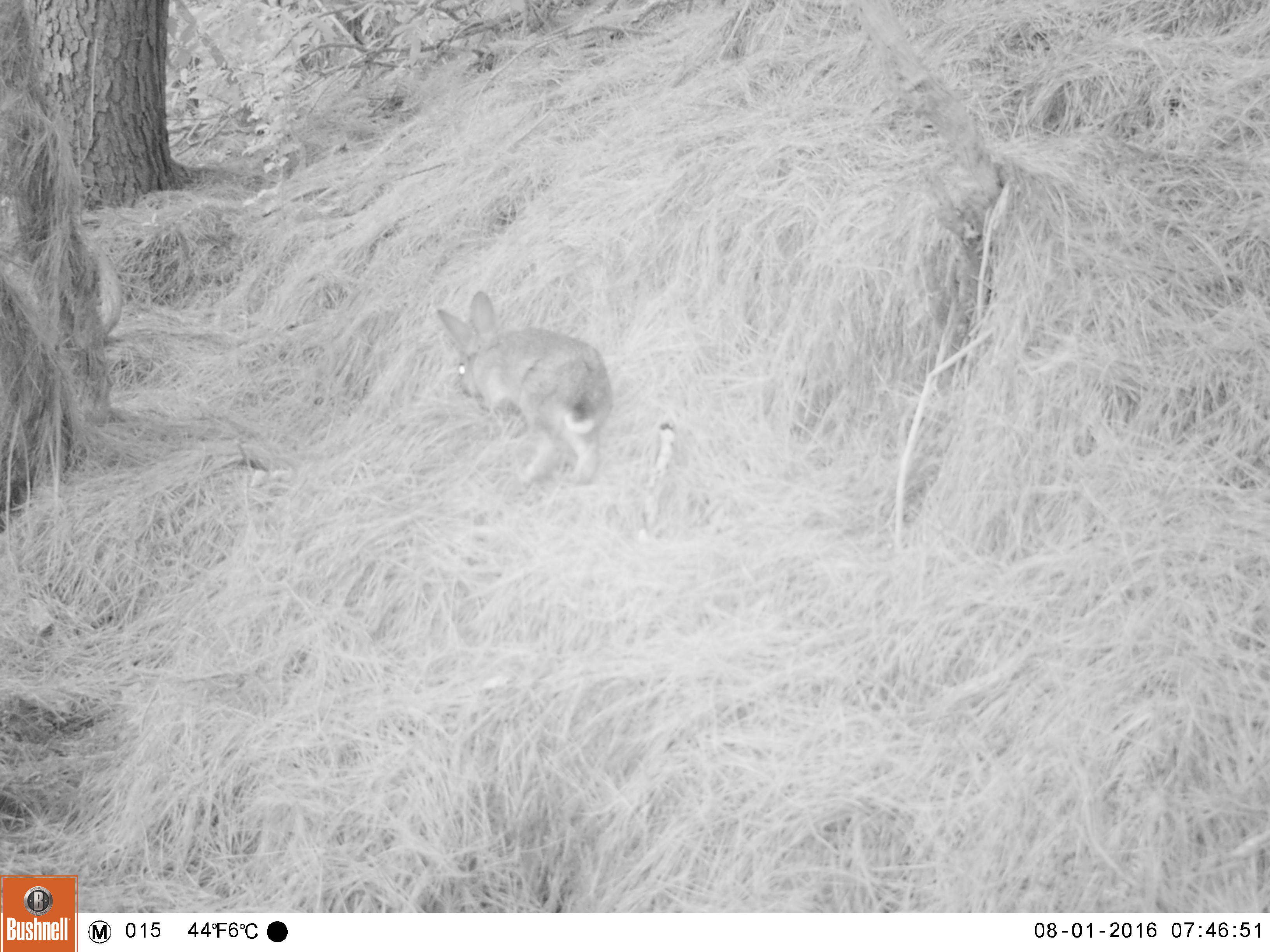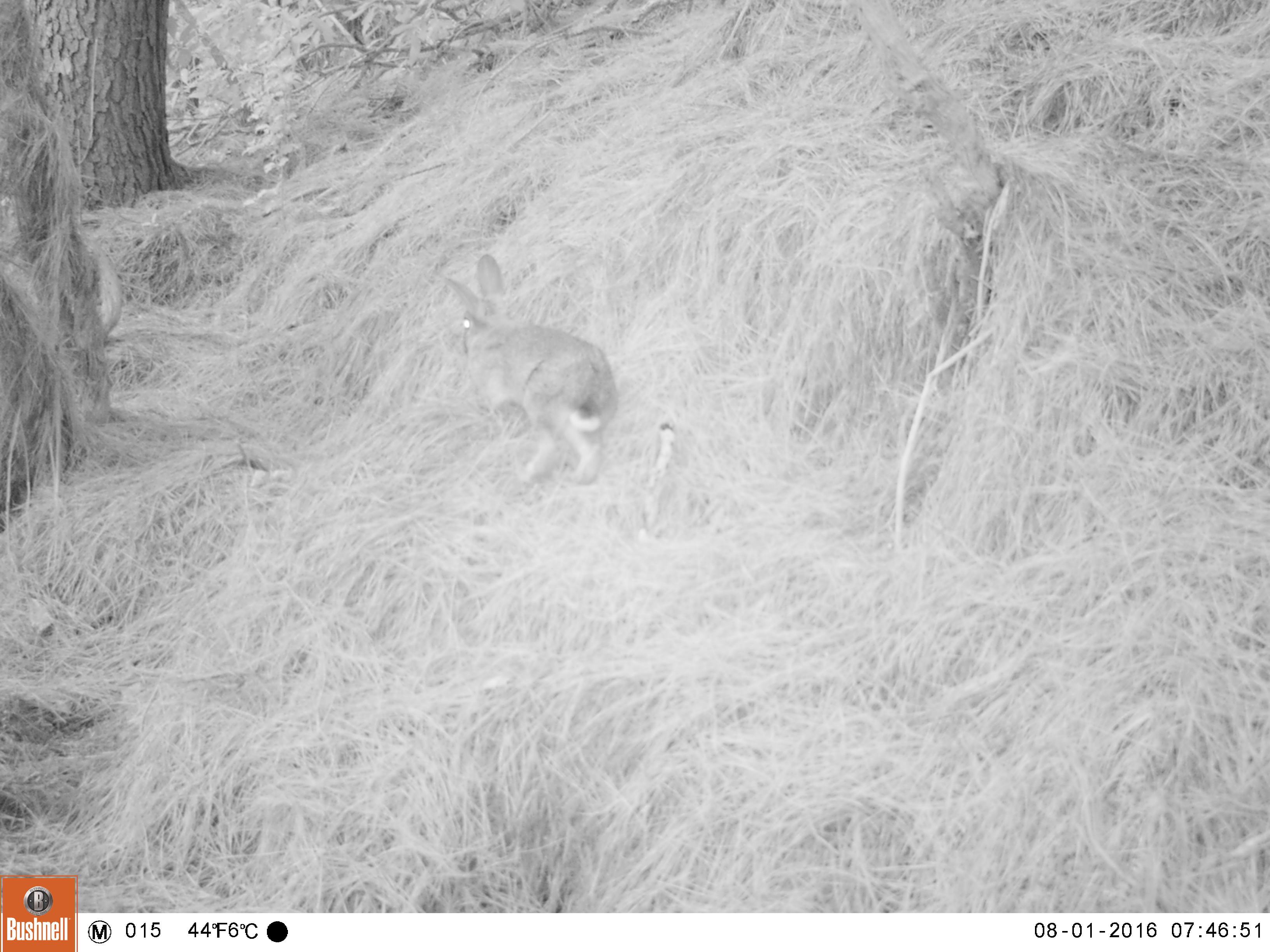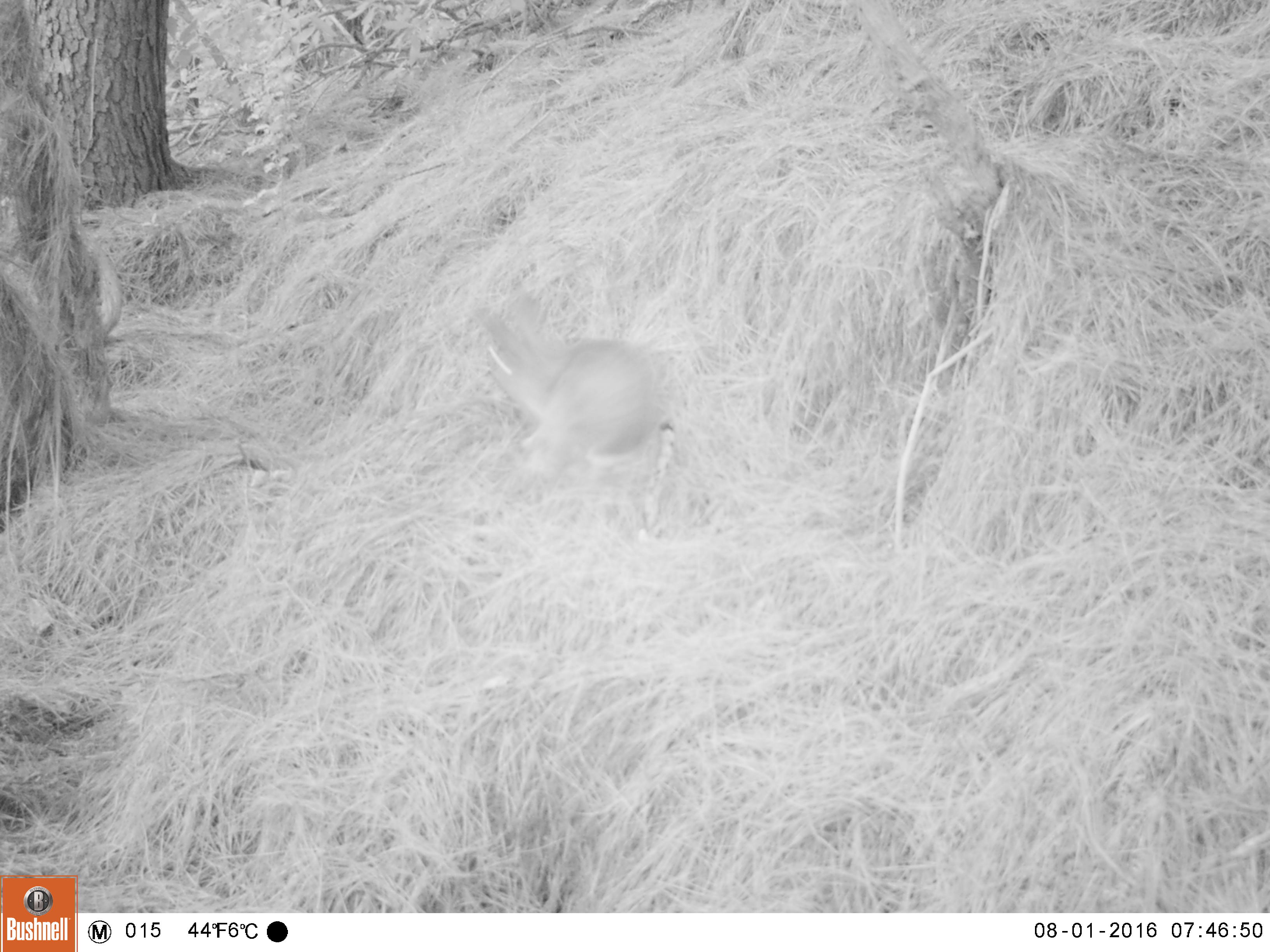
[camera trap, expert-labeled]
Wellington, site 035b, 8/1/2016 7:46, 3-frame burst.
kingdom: Animalia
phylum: Chordata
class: Mammalia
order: Lagomorpha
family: Leporidae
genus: Lepus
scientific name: Lepus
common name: hare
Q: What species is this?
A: Hare (Lepus).